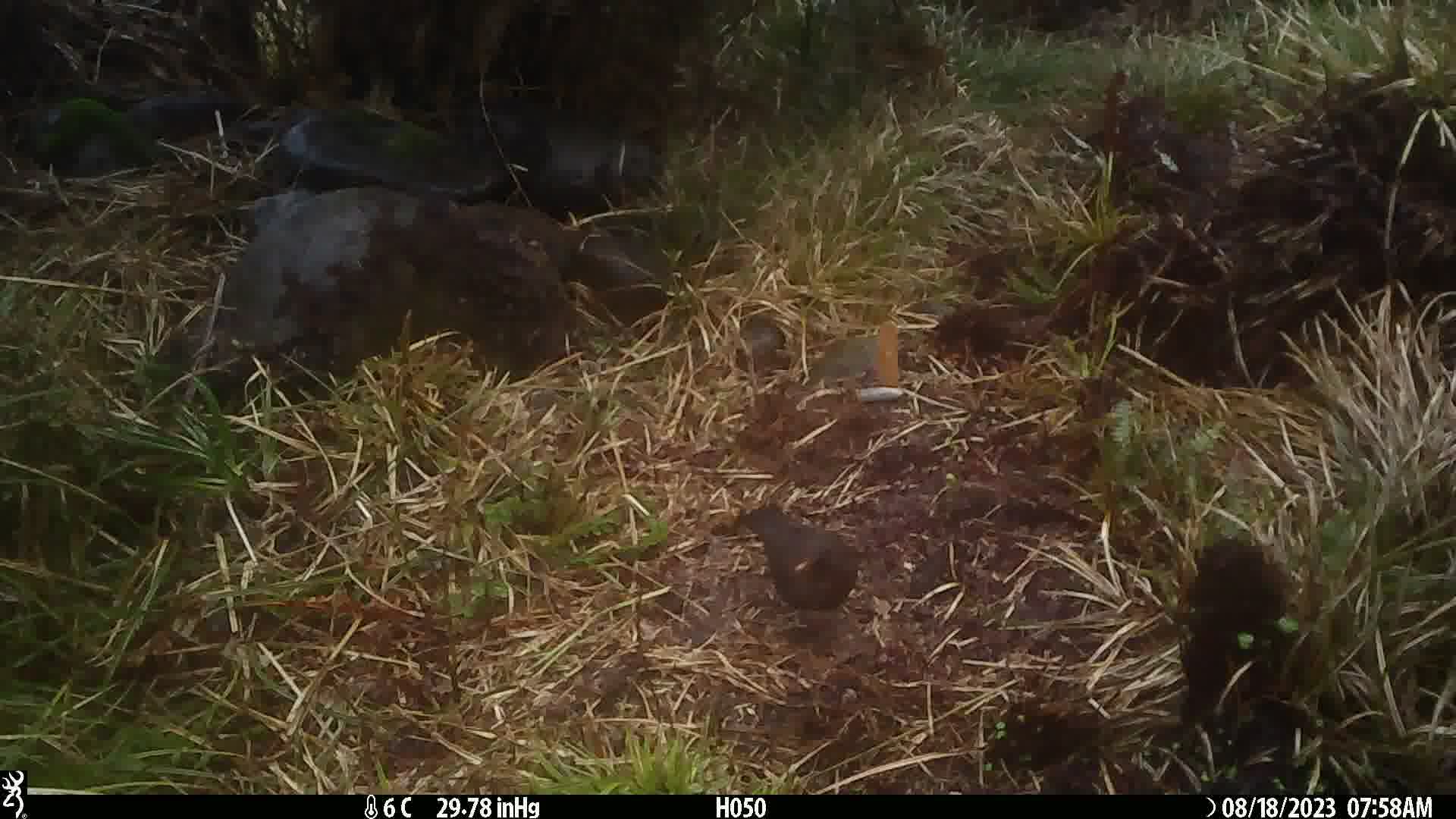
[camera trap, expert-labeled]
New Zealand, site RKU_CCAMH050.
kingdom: Animalia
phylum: Chordata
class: Aves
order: Passeriformes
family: Turdidae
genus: Turdus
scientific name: Turdus merula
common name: eurasian blackbird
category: blackbird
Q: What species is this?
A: Blackbird (eurasian blackbird) (Turdus merula).